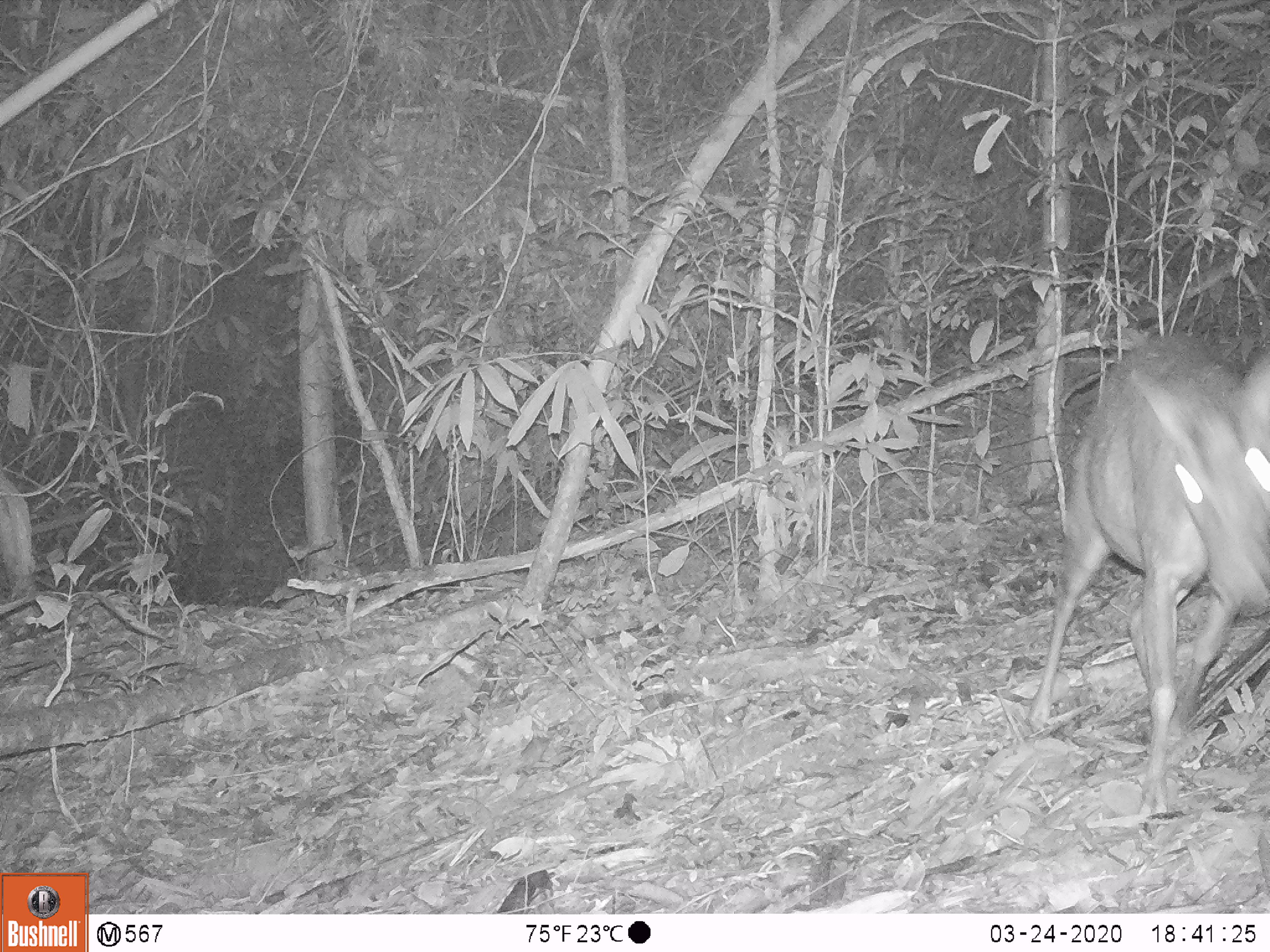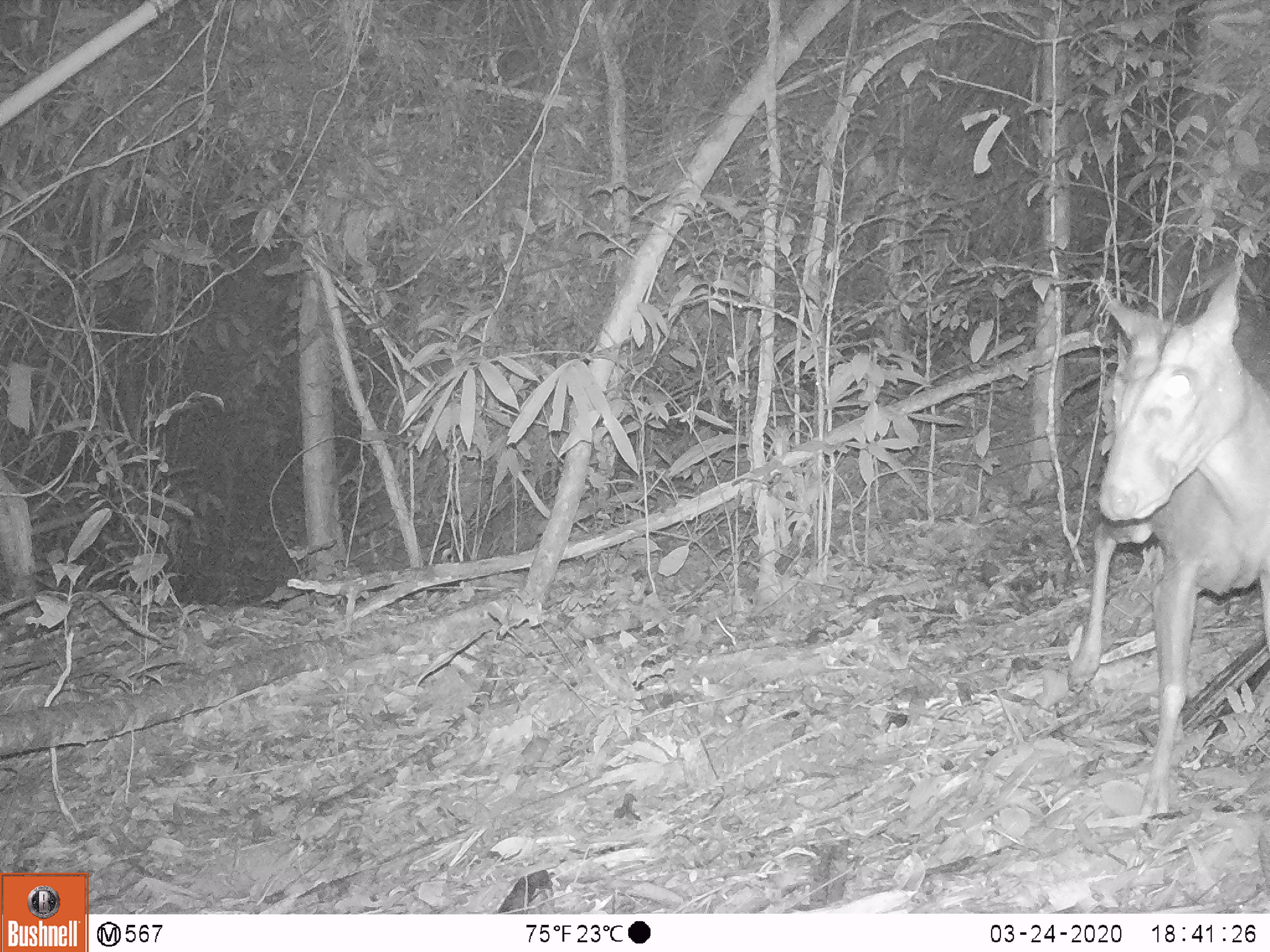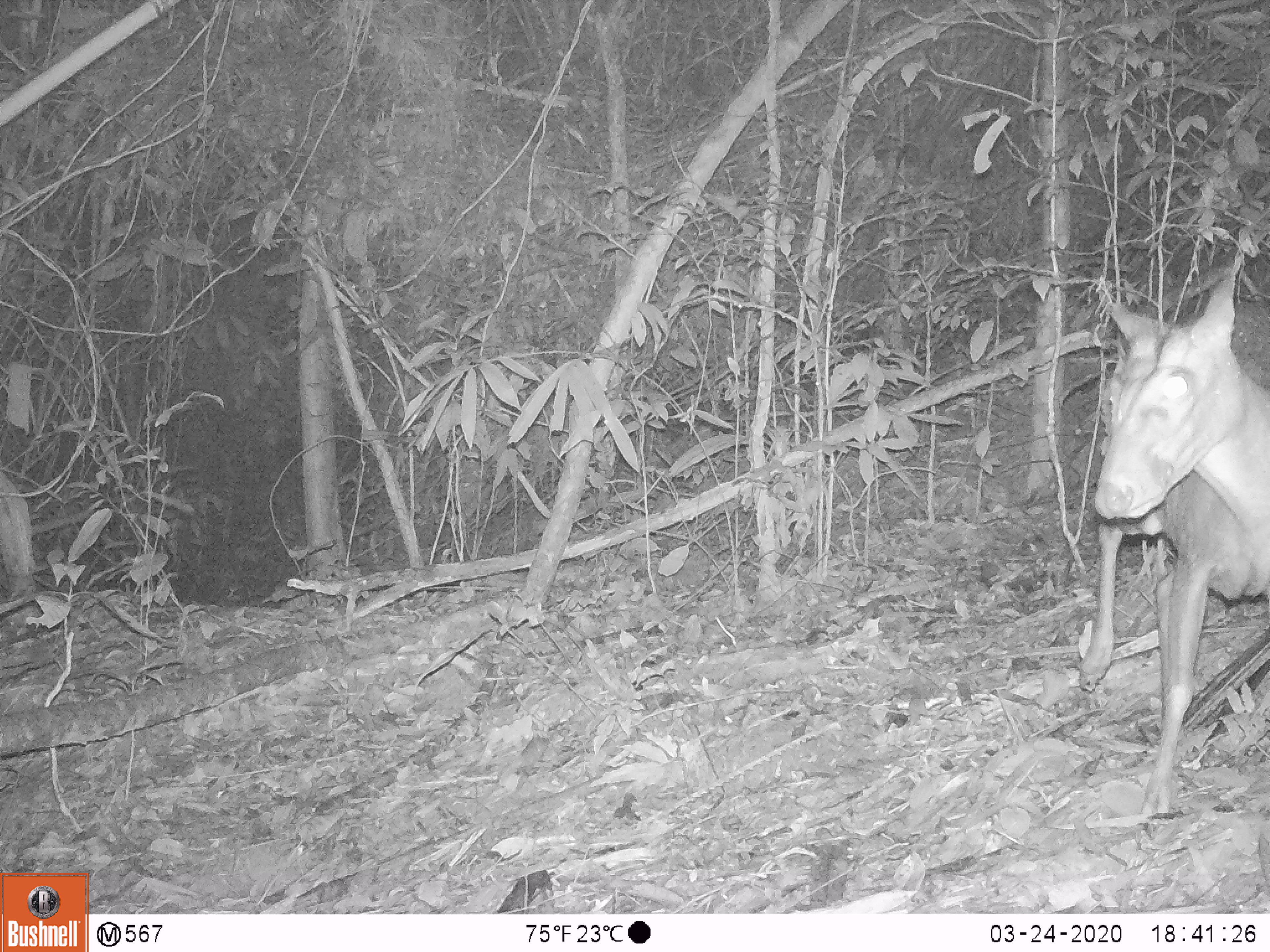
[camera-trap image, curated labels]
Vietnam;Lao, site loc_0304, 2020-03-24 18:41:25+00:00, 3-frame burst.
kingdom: Animalia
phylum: Chordata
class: Mammalia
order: Artiodactyla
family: Cervidae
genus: Muntiacus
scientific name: Muntiacus rooseveltorum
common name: roosevelt's muntjac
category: roosevelts muntjac group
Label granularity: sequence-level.